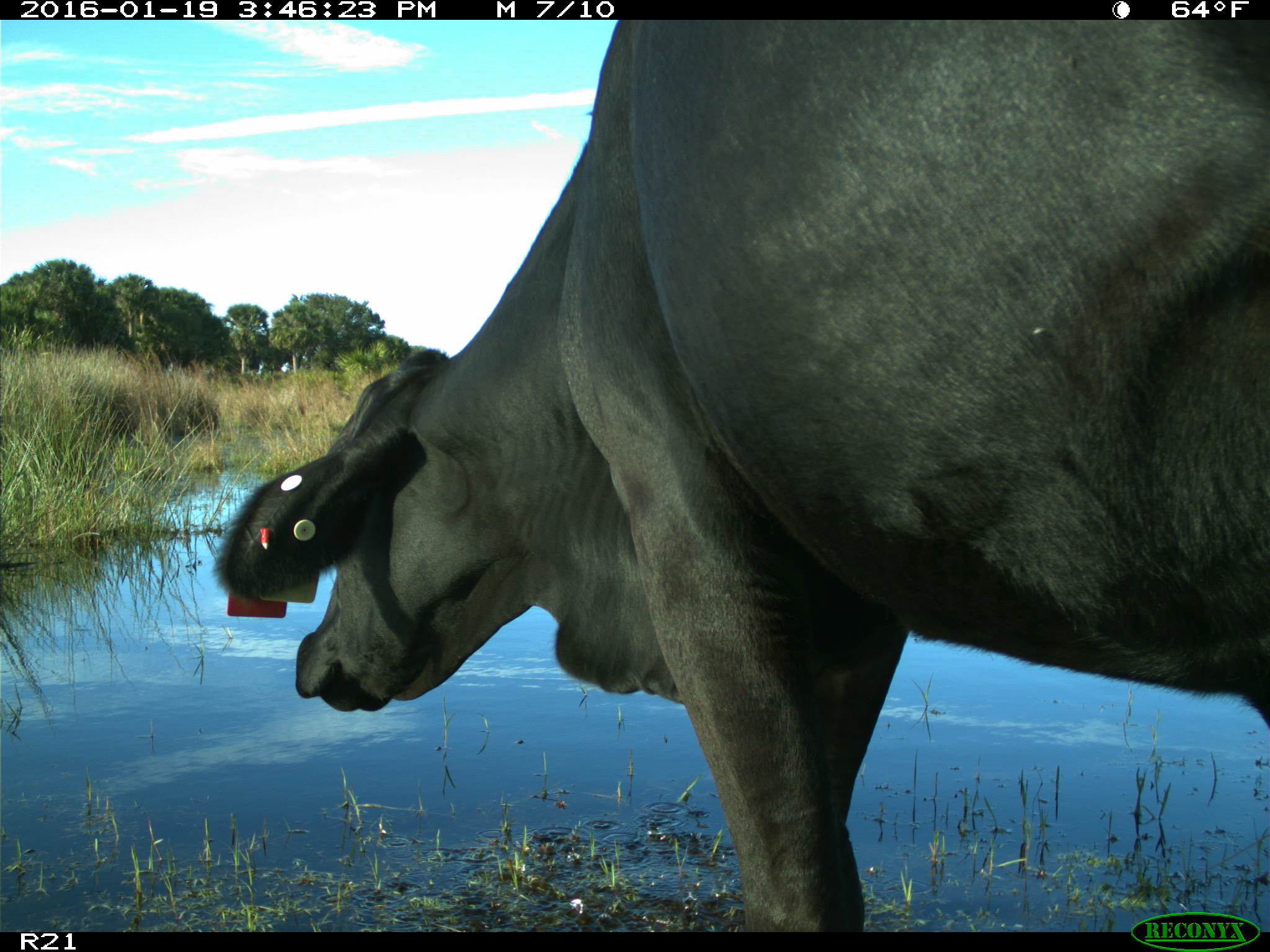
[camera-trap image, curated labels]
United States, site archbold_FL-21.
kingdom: Animalia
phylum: Chordata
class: Mammalia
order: Artiodactyla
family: Bovidae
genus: Bos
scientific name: Bos taurus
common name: domestic cow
Bos taurus (domestic cow).